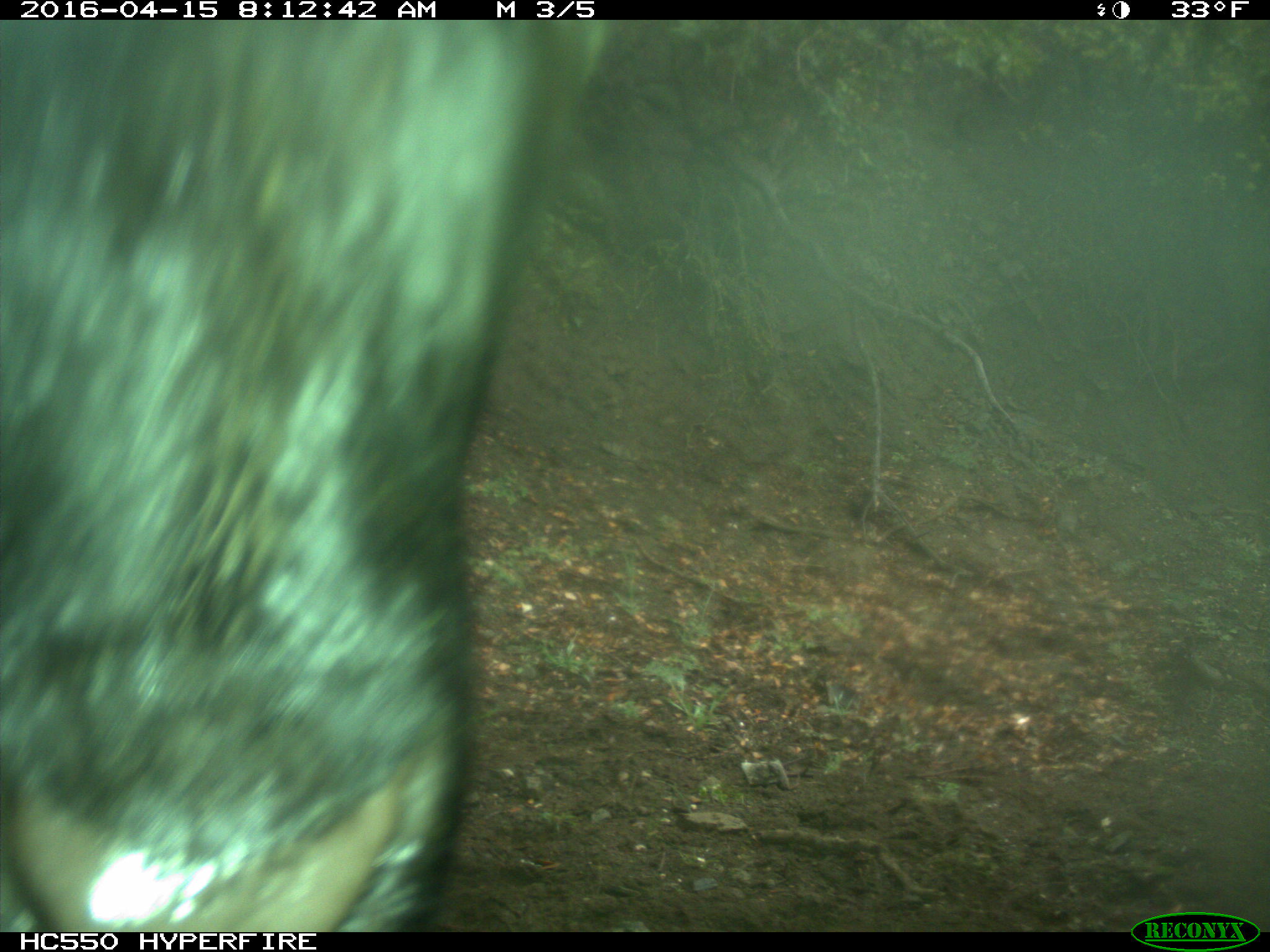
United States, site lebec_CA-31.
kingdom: Animalia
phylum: Chordata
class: Mammalia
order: Artiodactyla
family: Bovidae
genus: Bos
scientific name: Bos taurus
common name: domestic cow